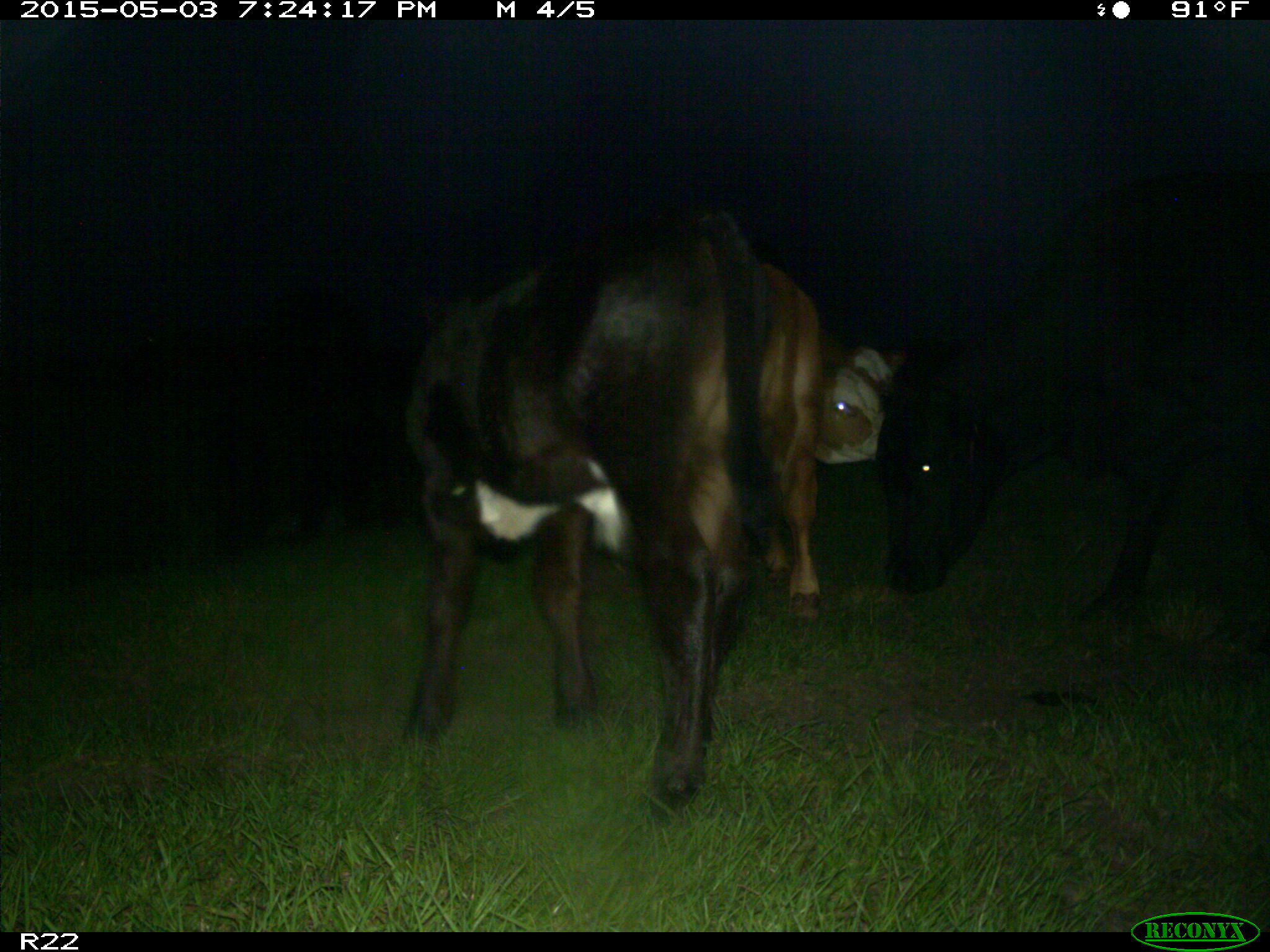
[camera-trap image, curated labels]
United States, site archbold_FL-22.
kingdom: Animalia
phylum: Chordata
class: Mammalia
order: Artiodactyla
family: Bovidae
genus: Bos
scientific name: Bos taurus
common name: domestic cow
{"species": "Bos taurus (domestic cow)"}